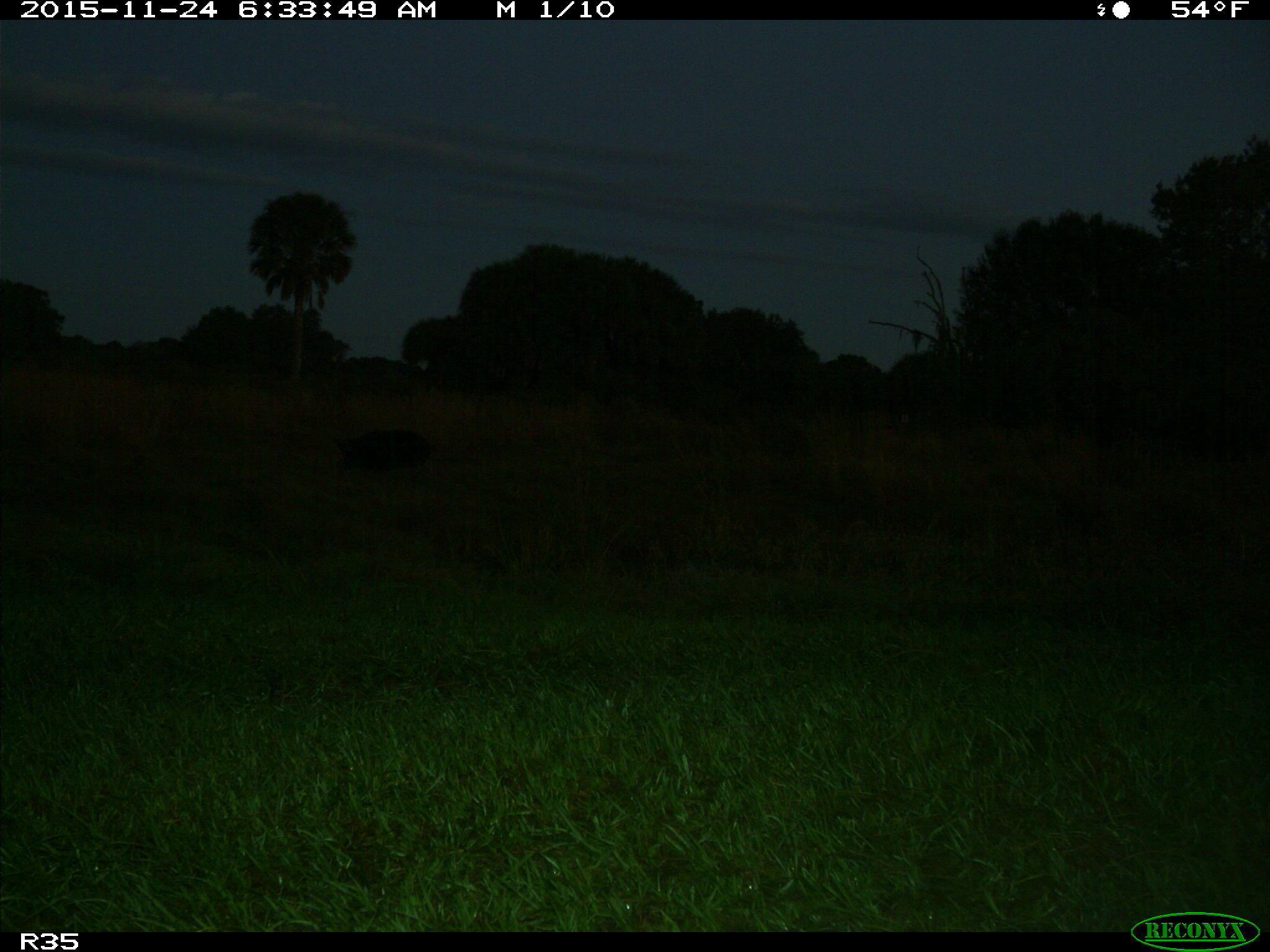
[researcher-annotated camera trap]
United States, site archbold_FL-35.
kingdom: Animalia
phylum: Chordata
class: Mammalia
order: Artiodactyla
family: Suidae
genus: Sus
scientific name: Sus scrofa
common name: wild boar